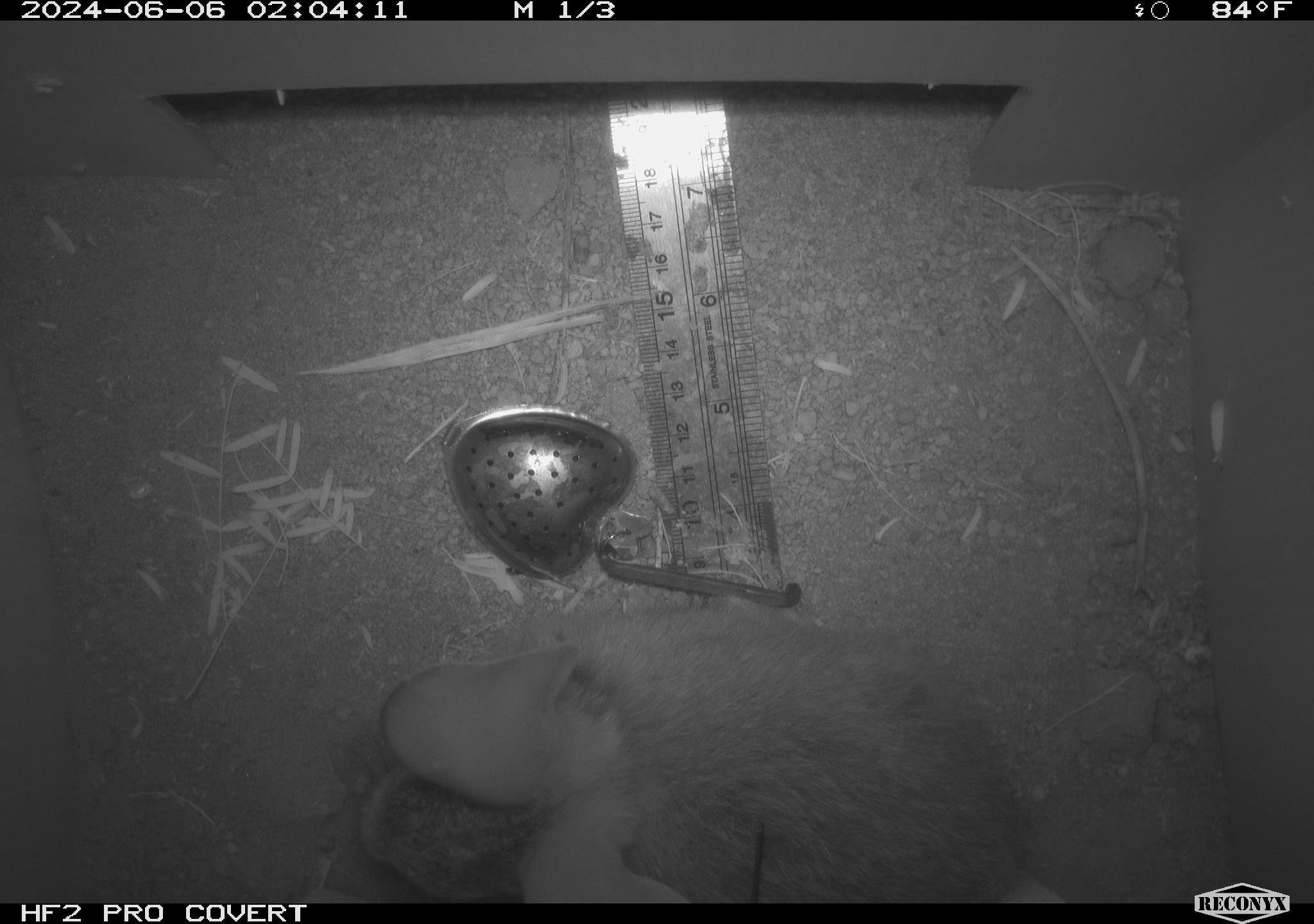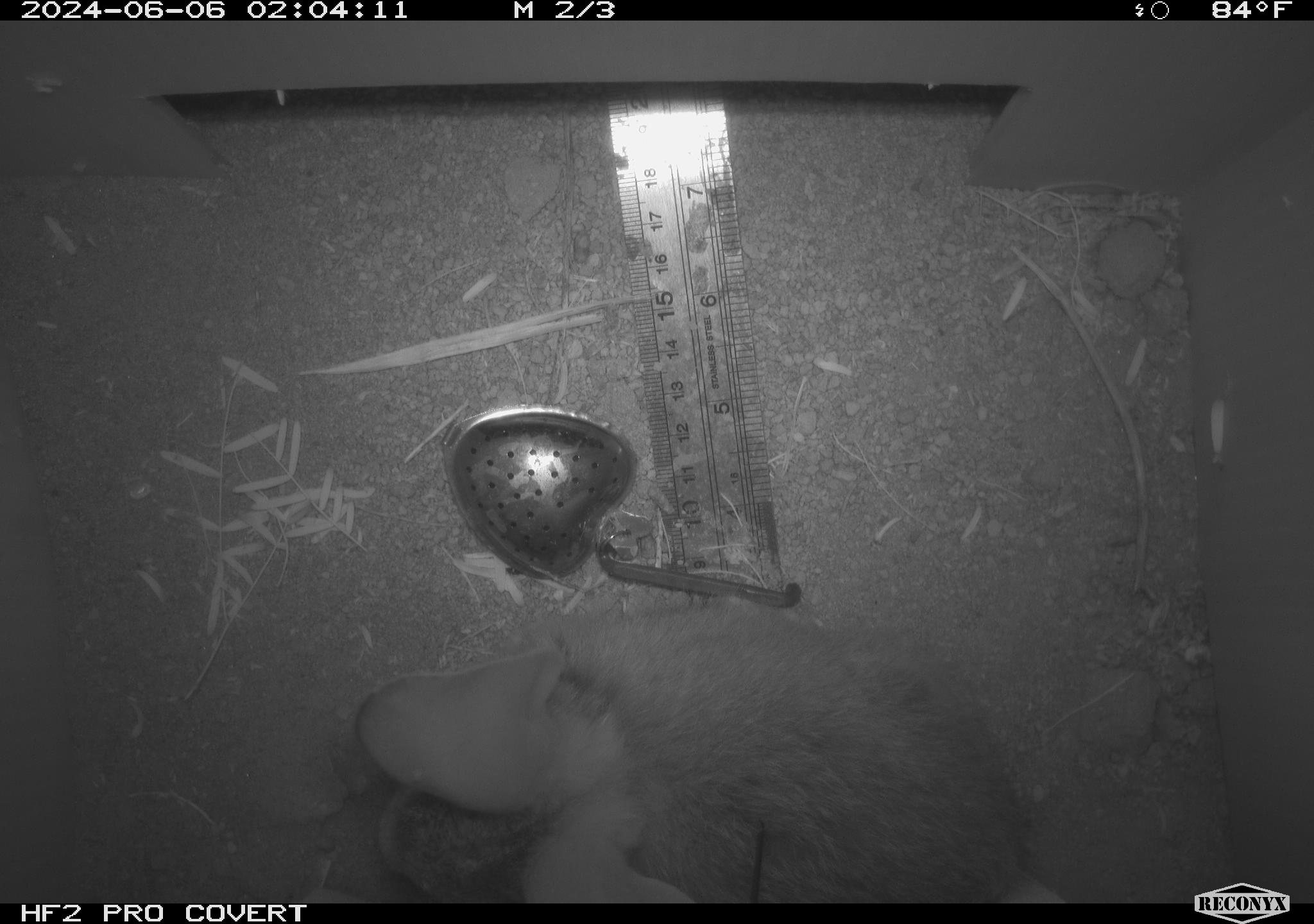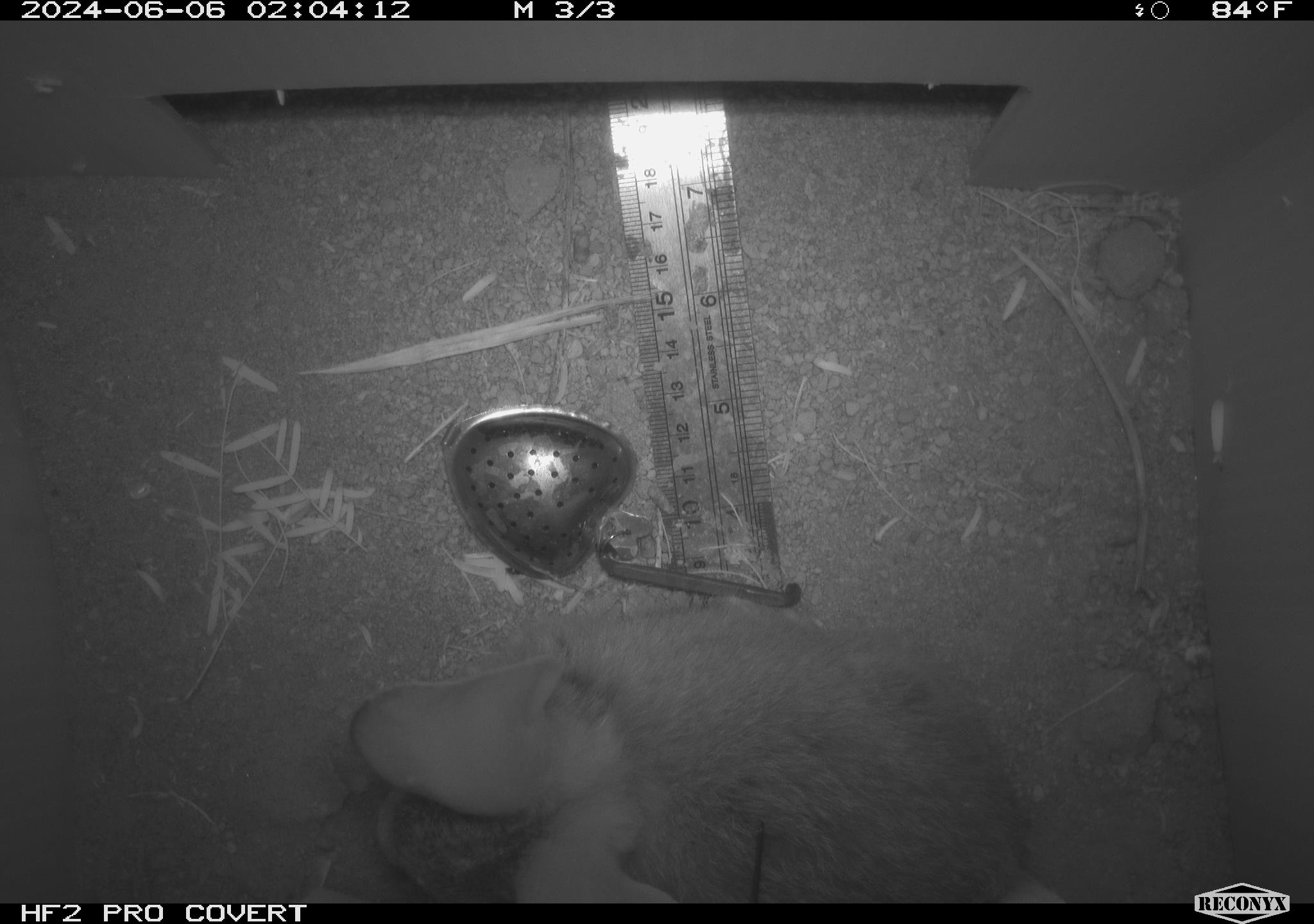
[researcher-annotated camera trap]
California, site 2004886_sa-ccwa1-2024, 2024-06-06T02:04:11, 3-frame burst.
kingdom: Animalia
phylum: Chordata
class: Mammalia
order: Lagomorpha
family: Leporidae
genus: Sylvilagus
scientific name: Sylvilagus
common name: cottontail rabbits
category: sylvilagus species